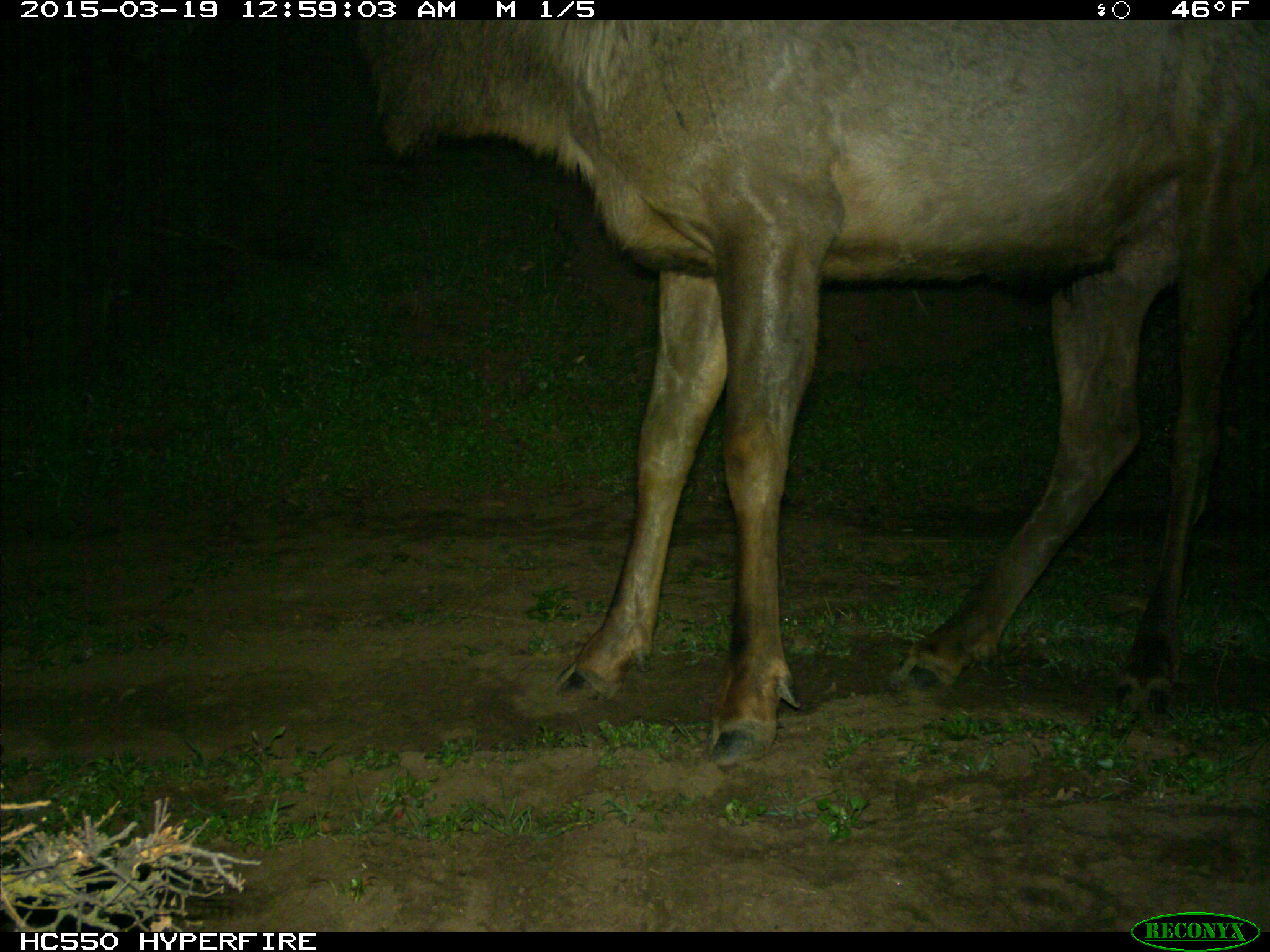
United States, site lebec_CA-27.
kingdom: Animalia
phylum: Chordata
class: Mammalia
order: Artiodactyla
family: Cervidae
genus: Cervus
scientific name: Cervus canadensis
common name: elk